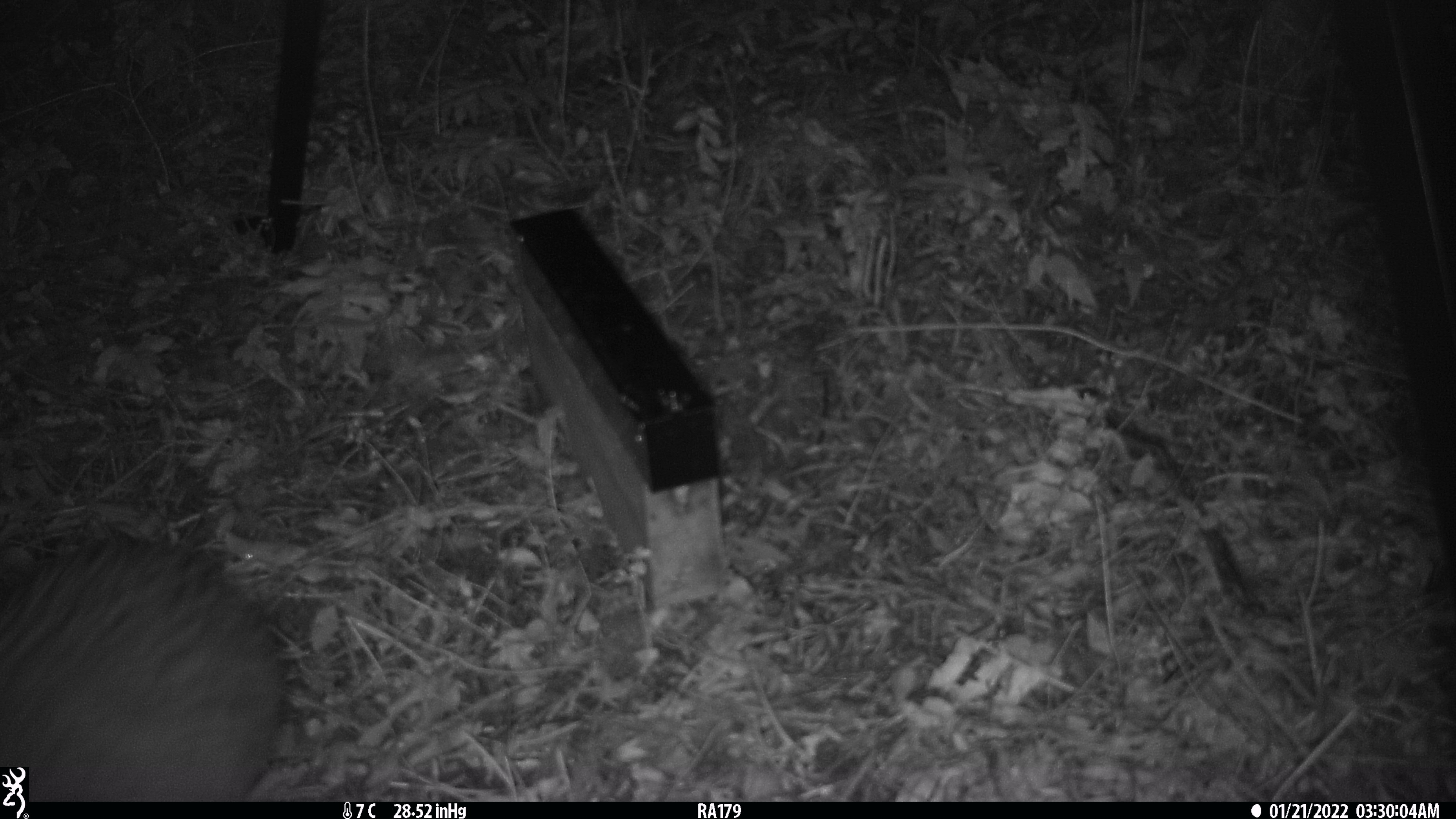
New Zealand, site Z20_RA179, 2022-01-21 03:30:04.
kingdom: Animalia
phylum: Chordata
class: Aves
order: Apterygiformes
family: Apterygidae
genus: Apteryx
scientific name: Apteryx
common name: kiwi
Kiwi (Apteryx).